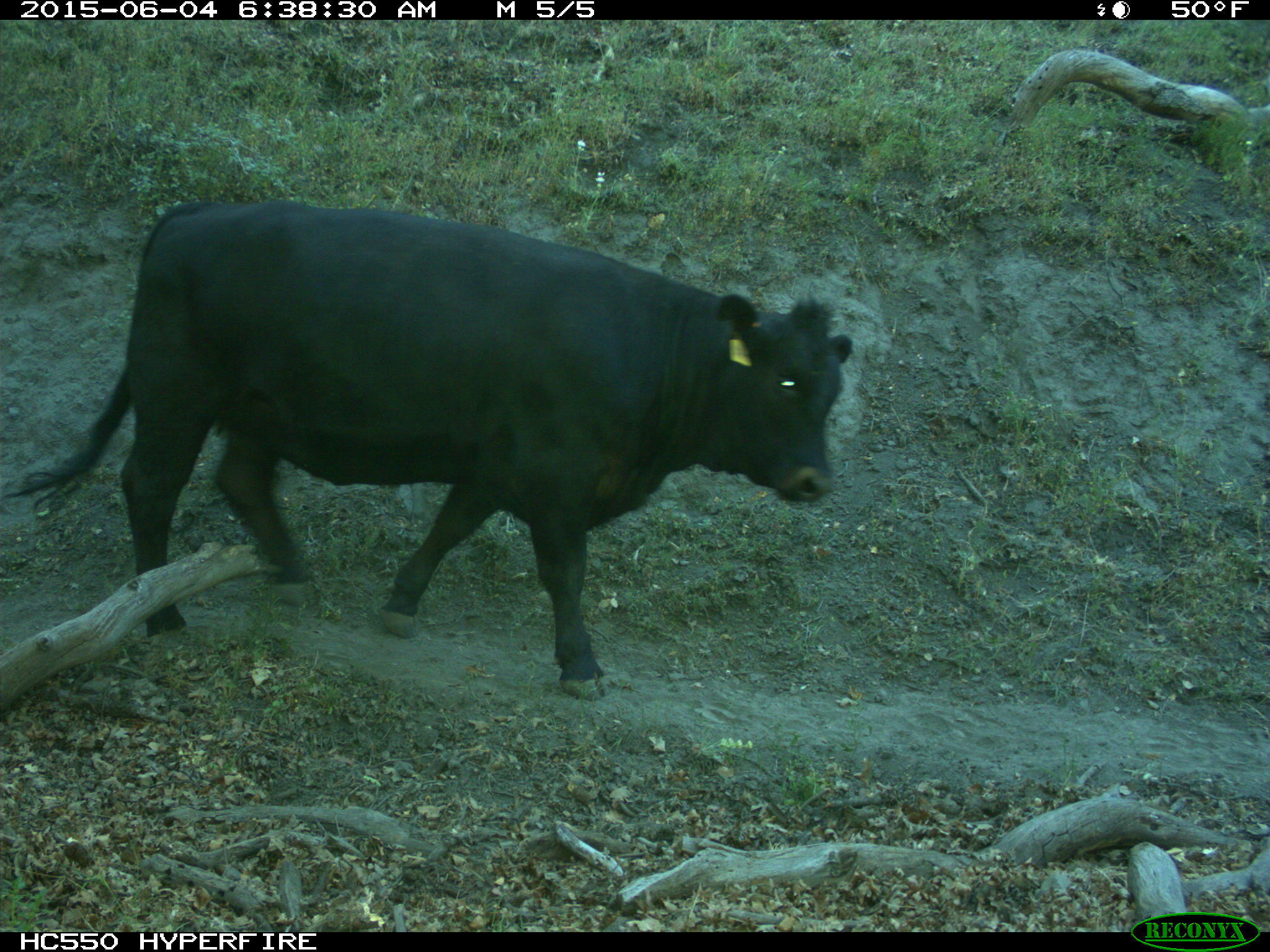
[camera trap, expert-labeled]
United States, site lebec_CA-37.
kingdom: Animalia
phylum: Chordata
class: Mammalia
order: Artiodactyla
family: Bovidae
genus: Bos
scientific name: Bos taurus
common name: domestic cow